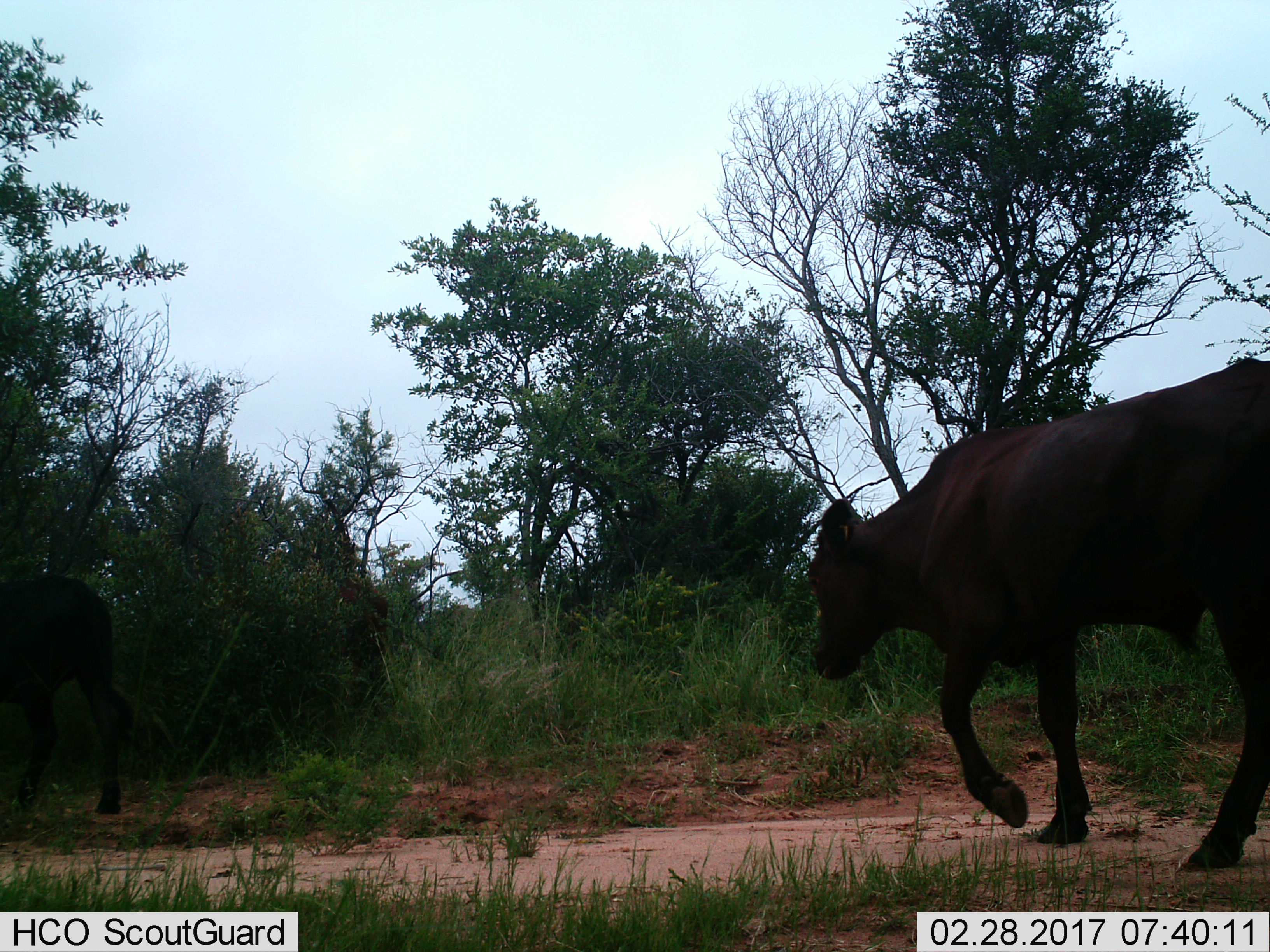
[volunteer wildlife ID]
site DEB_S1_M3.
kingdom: Animalia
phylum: Chordata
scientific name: Vertebrata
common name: domestic animal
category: domesticanimal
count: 1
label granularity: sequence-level